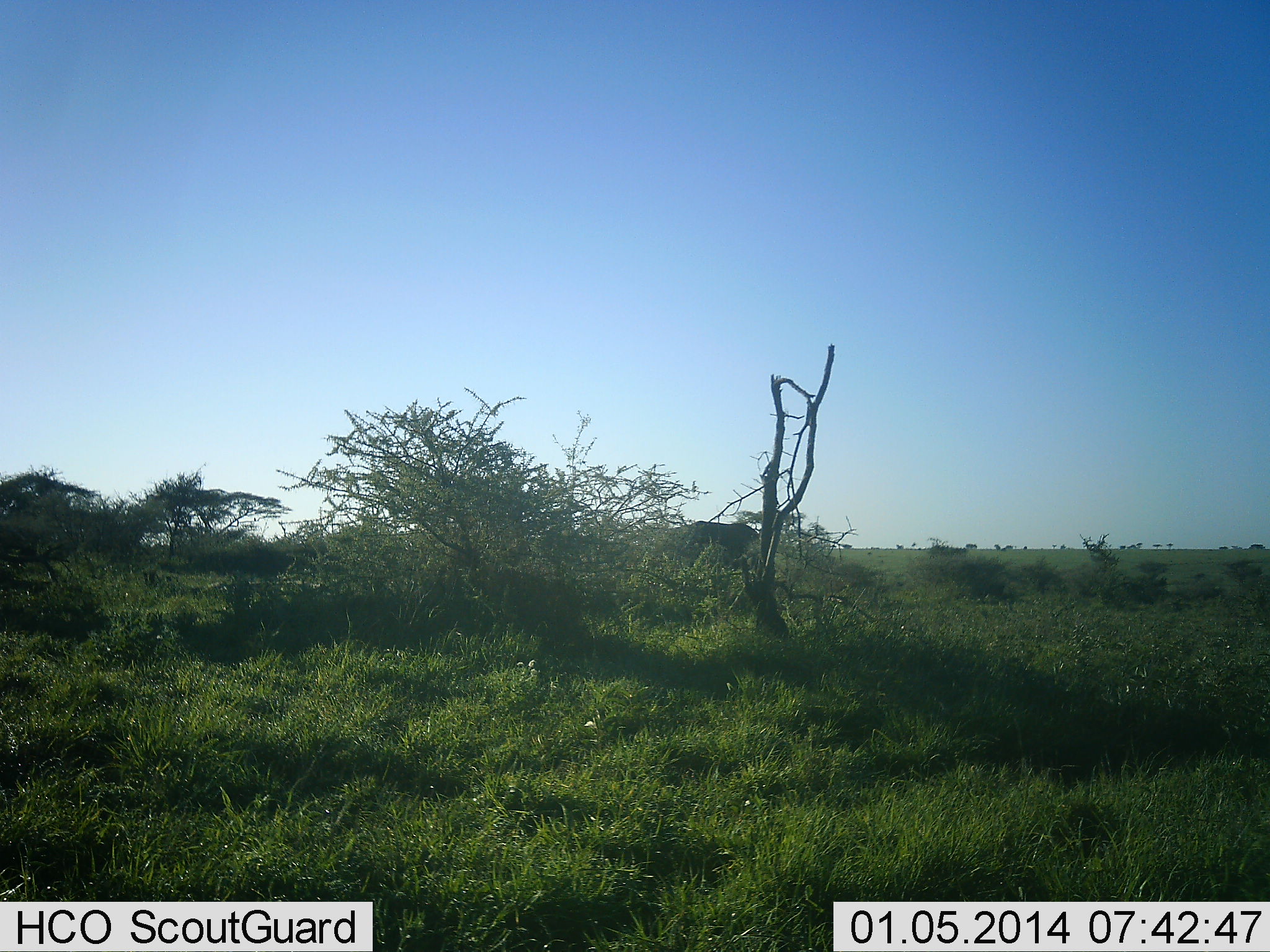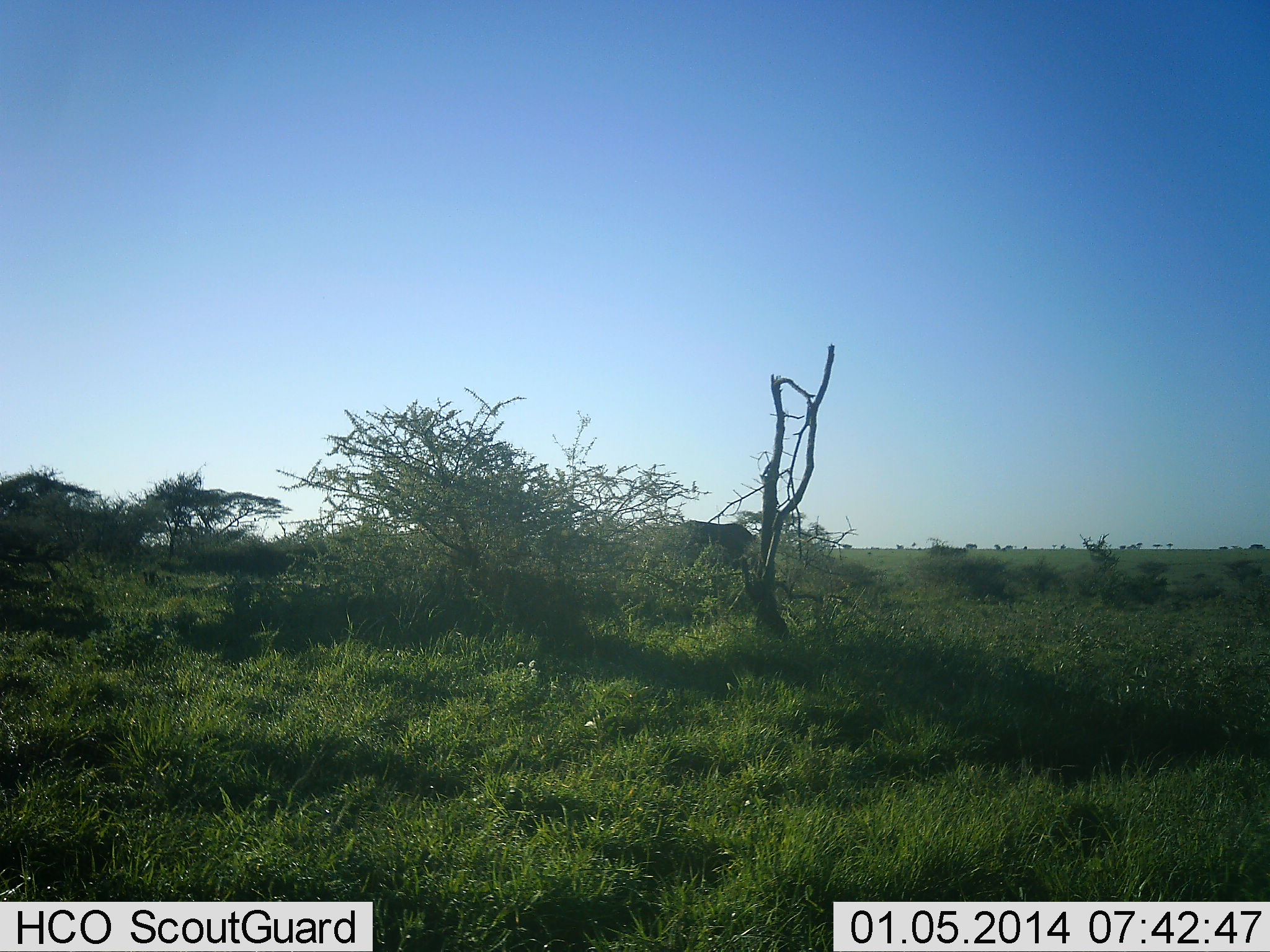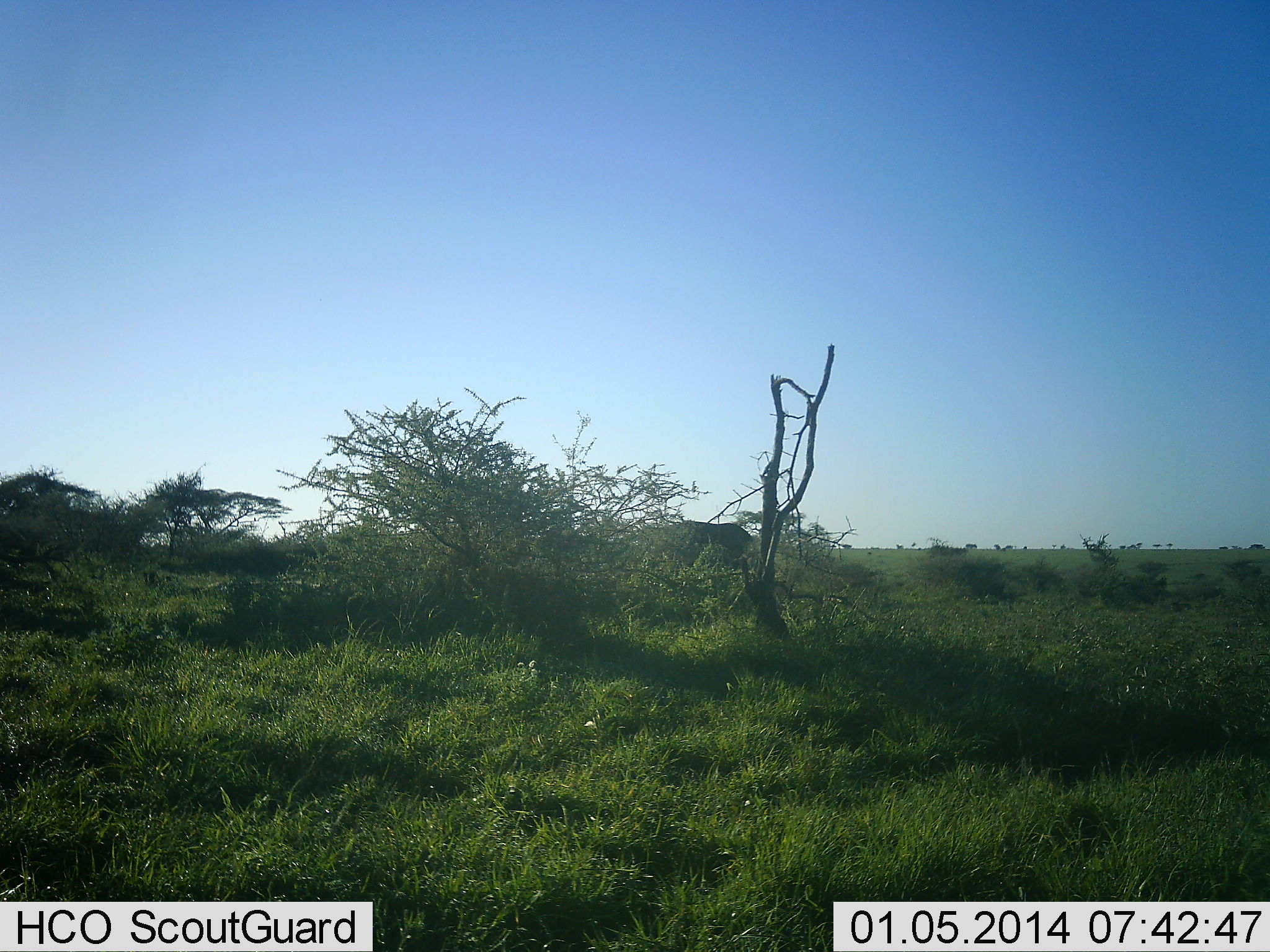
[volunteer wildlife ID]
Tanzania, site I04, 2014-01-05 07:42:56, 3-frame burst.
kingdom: Animalia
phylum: Chordata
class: Mammalia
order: Proboscidea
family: Elephantidae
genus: Loxodonta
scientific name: Loxodonta africana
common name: african bush elephant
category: elephant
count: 1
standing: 60%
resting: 0%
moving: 40%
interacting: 0%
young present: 0%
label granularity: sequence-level